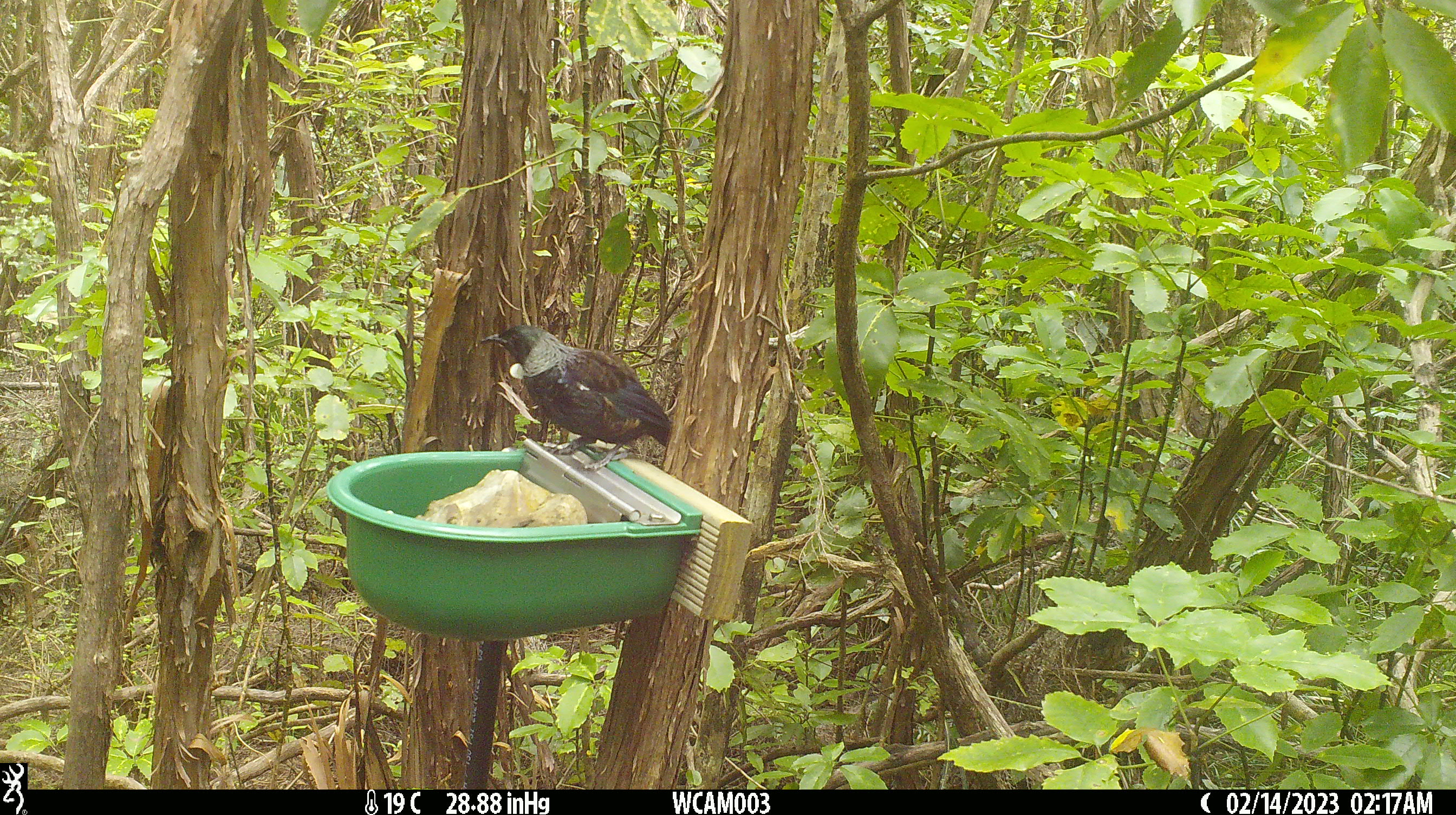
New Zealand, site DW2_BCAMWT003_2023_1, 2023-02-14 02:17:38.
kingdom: Animalia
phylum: Chordata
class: Aves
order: Passeriformes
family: Meliphagidae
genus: Prosthemadera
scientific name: Prosthemadera novaeseelandiae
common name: tui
Tui (Prosthemadera novaeseelandiae).